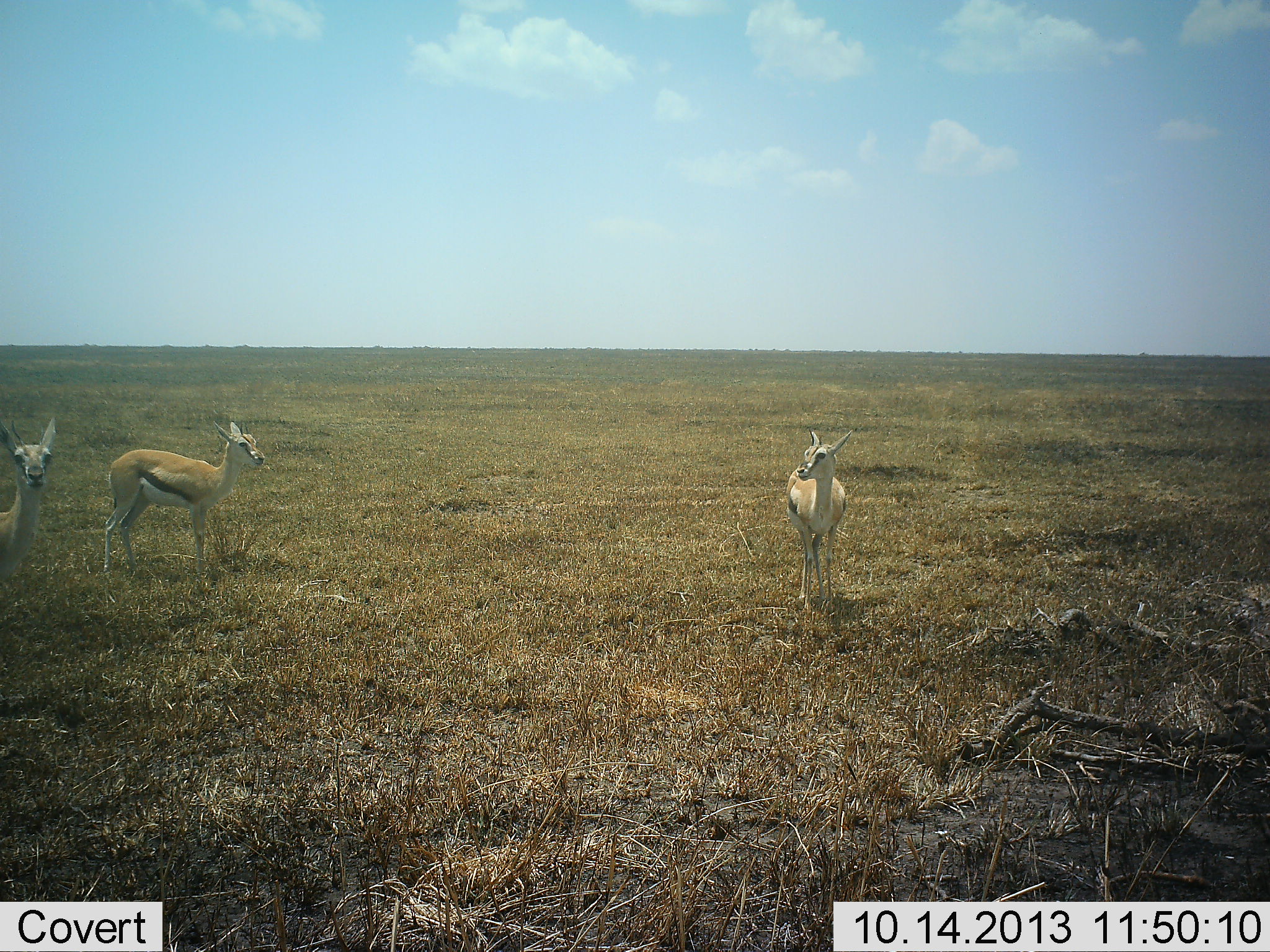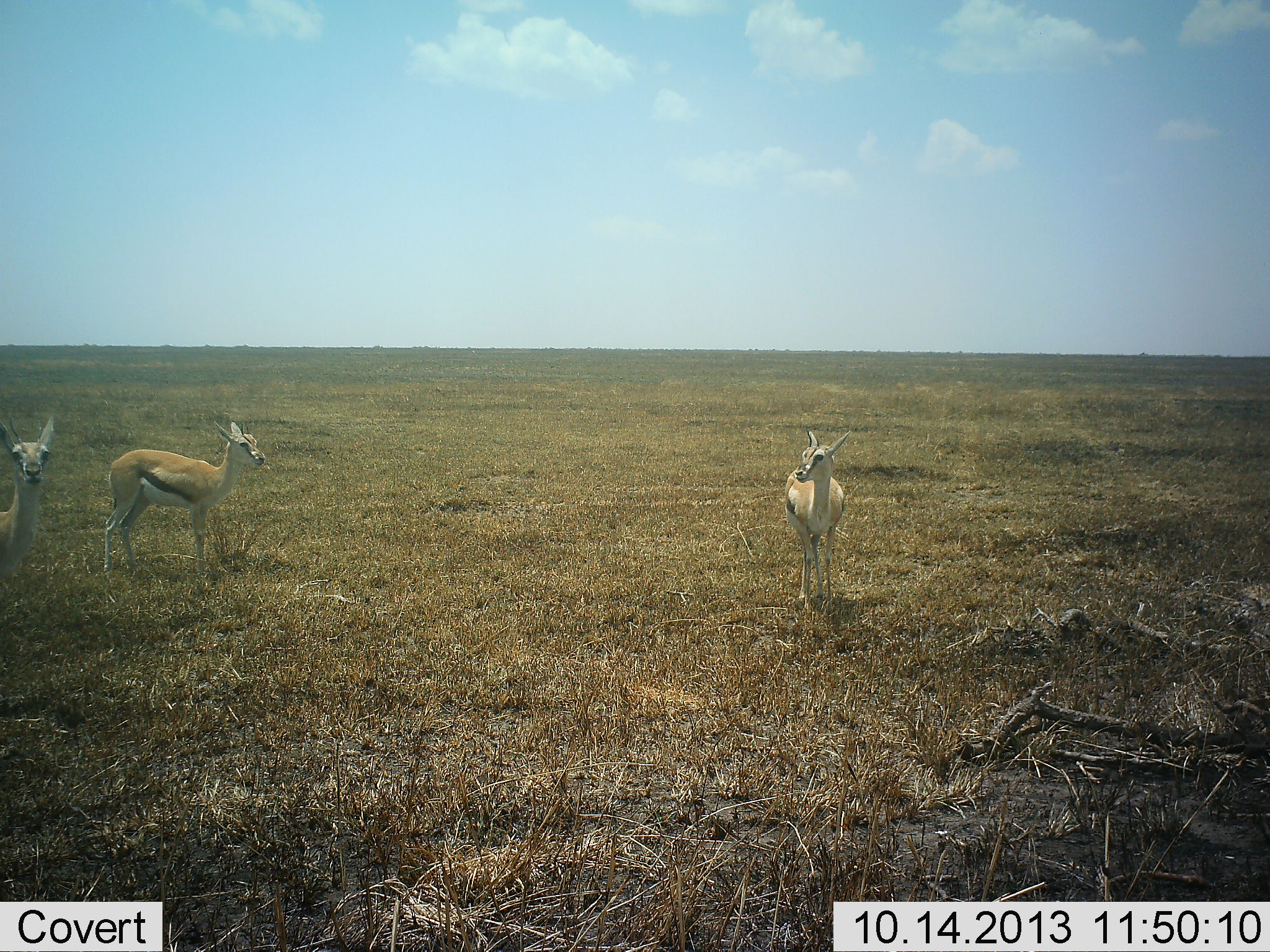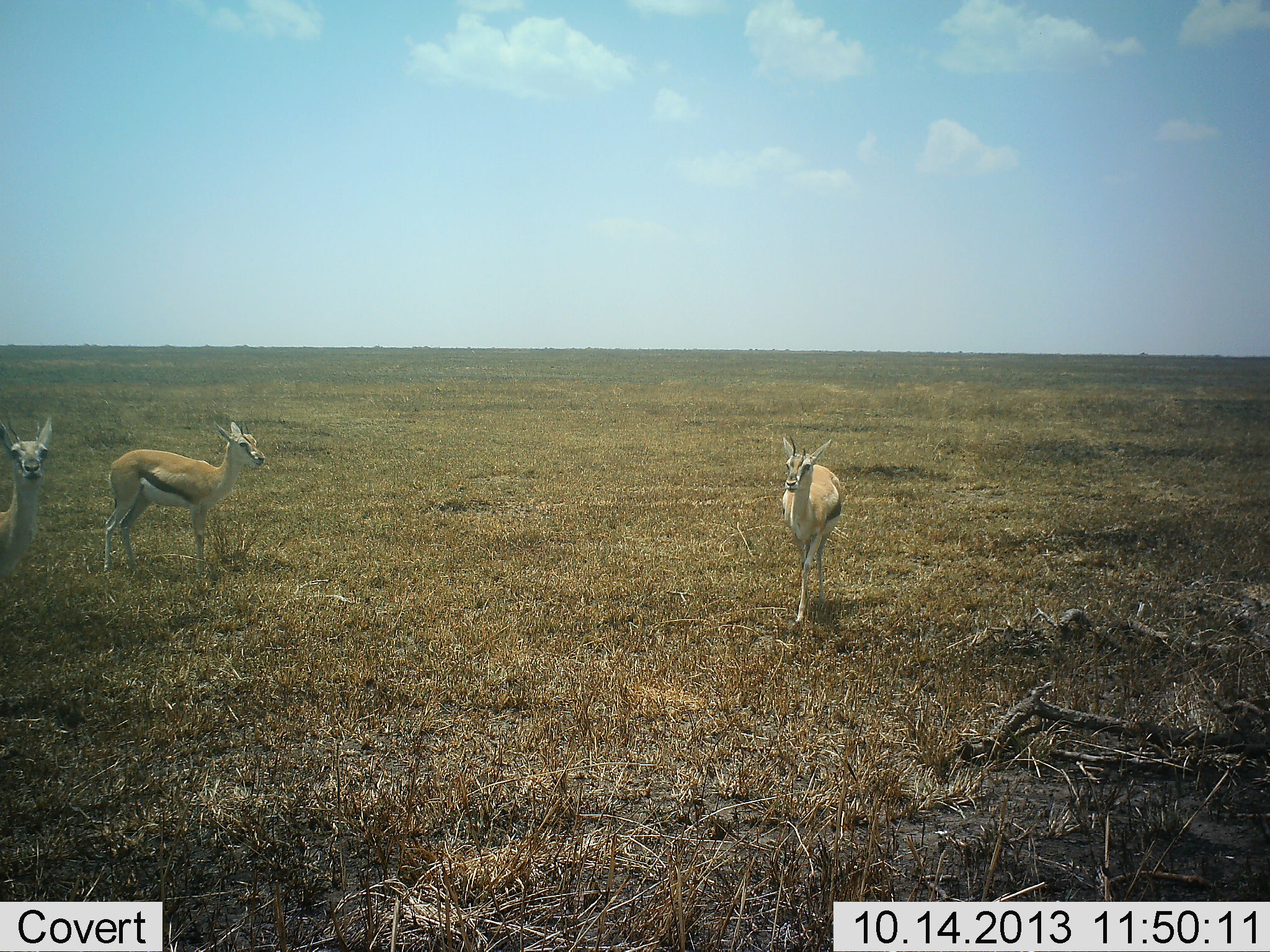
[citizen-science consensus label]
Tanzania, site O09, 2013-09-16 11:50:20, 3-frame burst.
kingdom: Animalia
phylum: Chordata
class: Mammalia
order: Artiodactyla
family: Bovidae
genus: Eudorcas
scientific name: Eudorcas thomsonii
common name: thomson's gazelle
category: gazellethomsons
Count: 3.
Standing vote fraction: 100%.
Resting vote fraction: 3%.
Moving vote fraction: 10%.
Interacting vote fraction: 0%.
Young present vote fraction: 17%.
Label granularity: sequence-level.